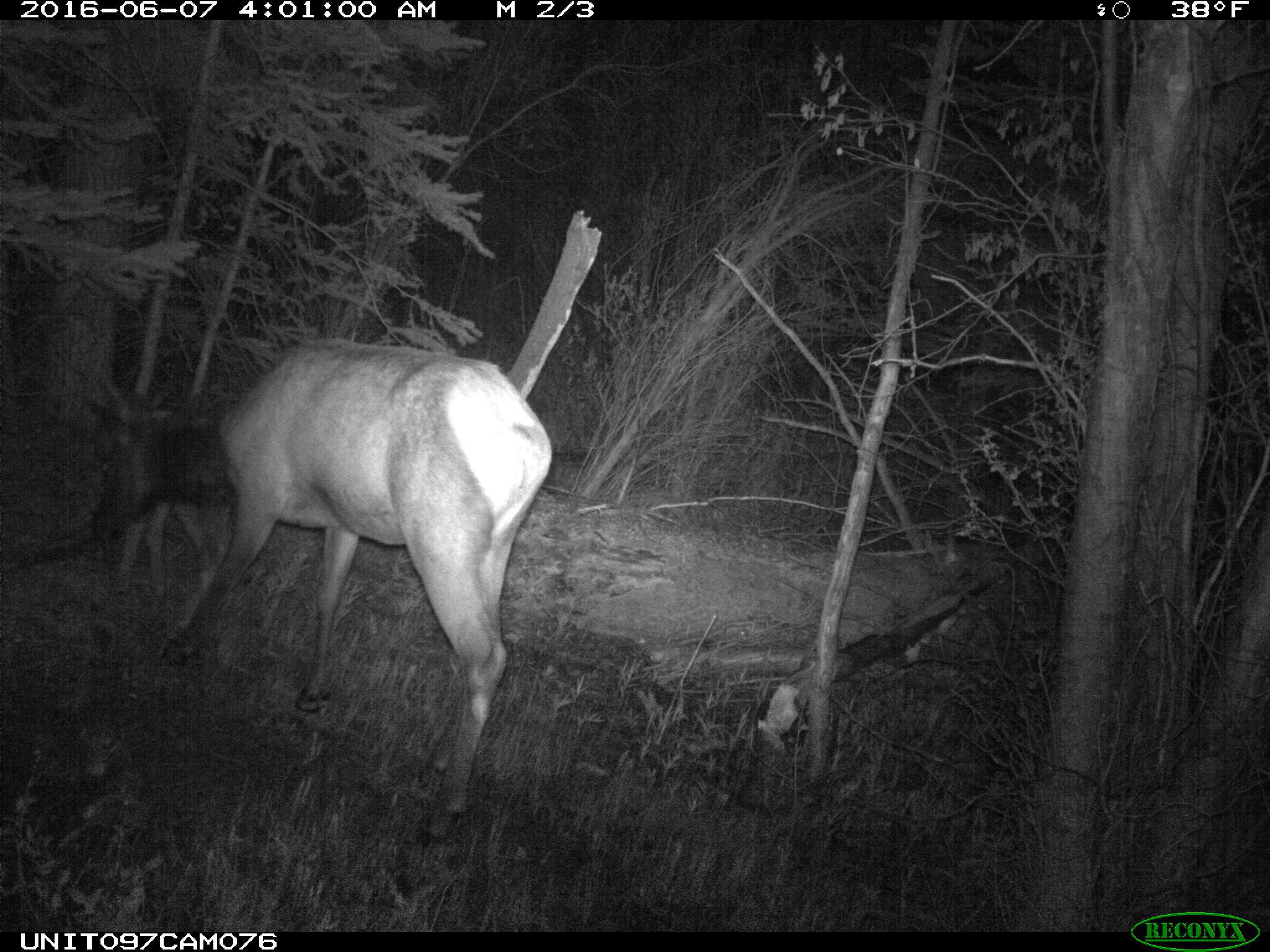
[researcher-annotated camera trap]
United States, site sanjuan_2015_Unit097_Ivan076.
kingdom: Animalia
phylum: Chordata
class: Mammalia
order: Artiodactyla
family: Cervidae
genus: Cervus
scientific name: Cervus elaphus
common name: red deer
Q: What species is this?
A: Cervus elaphus (red deer).